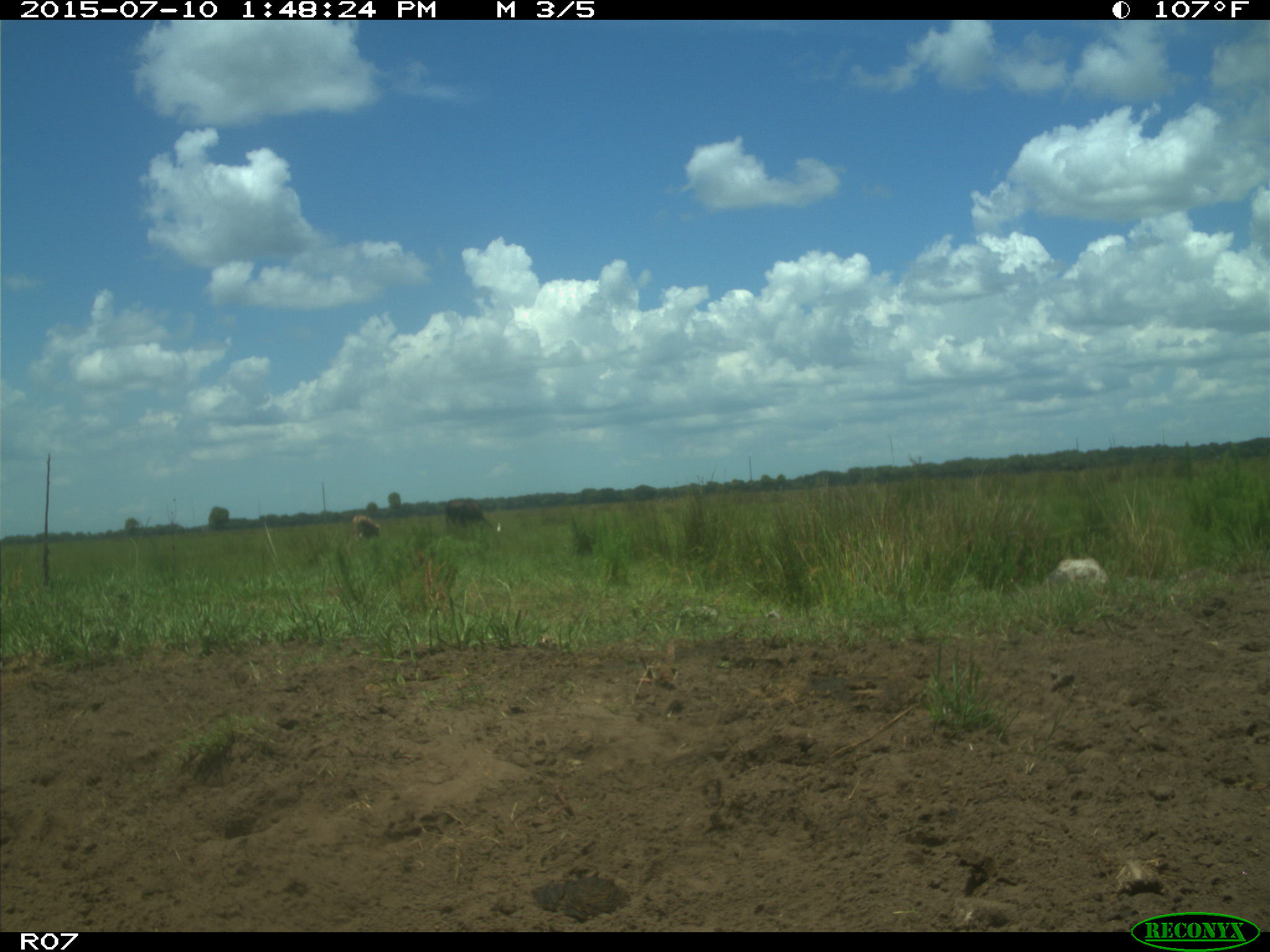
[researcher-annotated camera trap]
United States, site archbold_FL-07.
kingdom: Animalia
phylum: Chordata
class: Mammalia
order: Artiodactyla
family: Bovidae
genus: Bos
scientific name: Bos taurus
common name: domestic cow